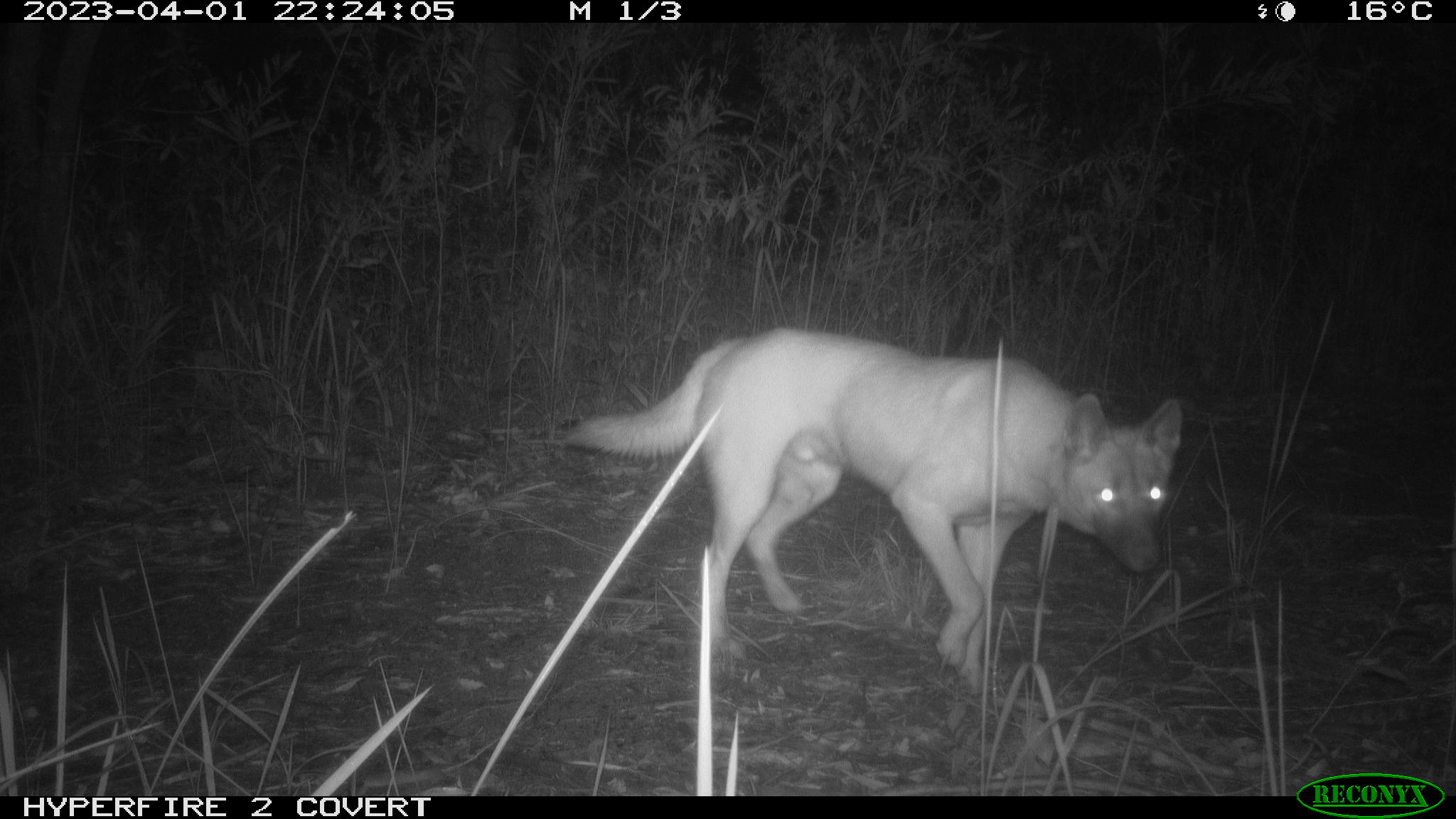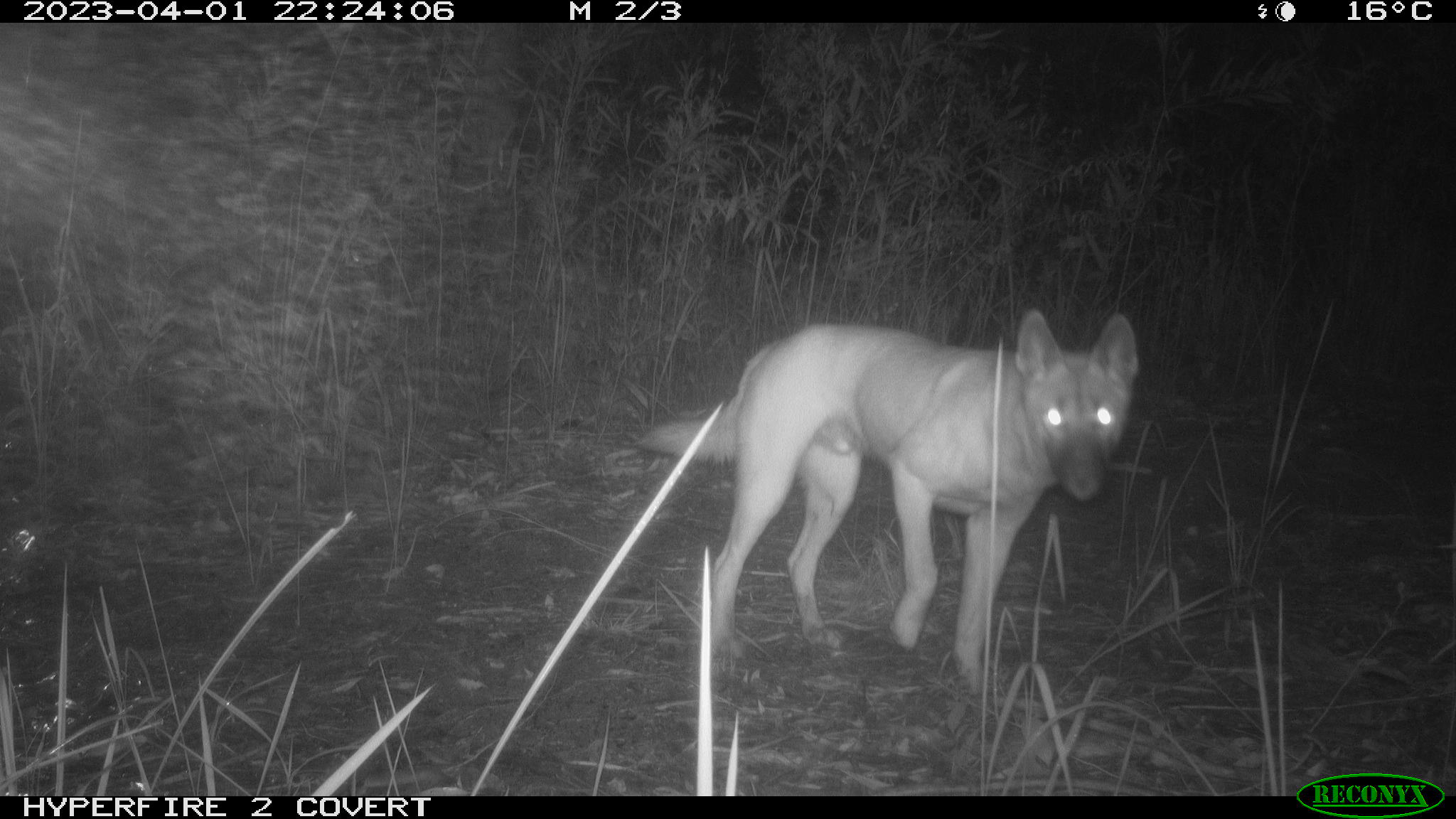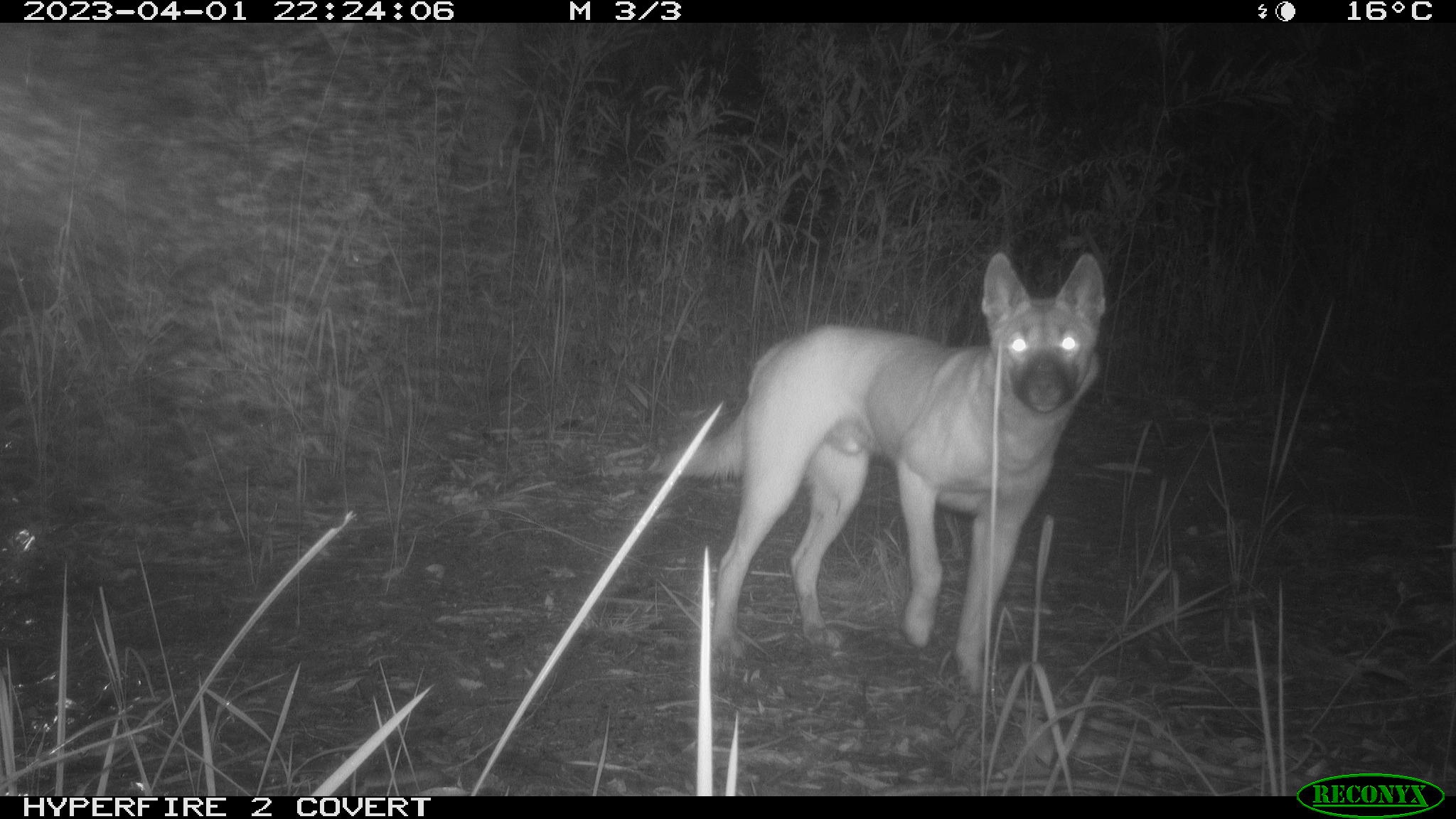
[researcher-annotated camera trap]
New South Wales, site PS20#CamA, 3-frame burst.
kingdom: Animalia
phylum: Chordata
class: Mammalia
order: Carnivora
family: Canidae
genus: Canis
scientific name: Canis familiaris dingo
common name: dingo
Dingo (Canis familiaris dingo).